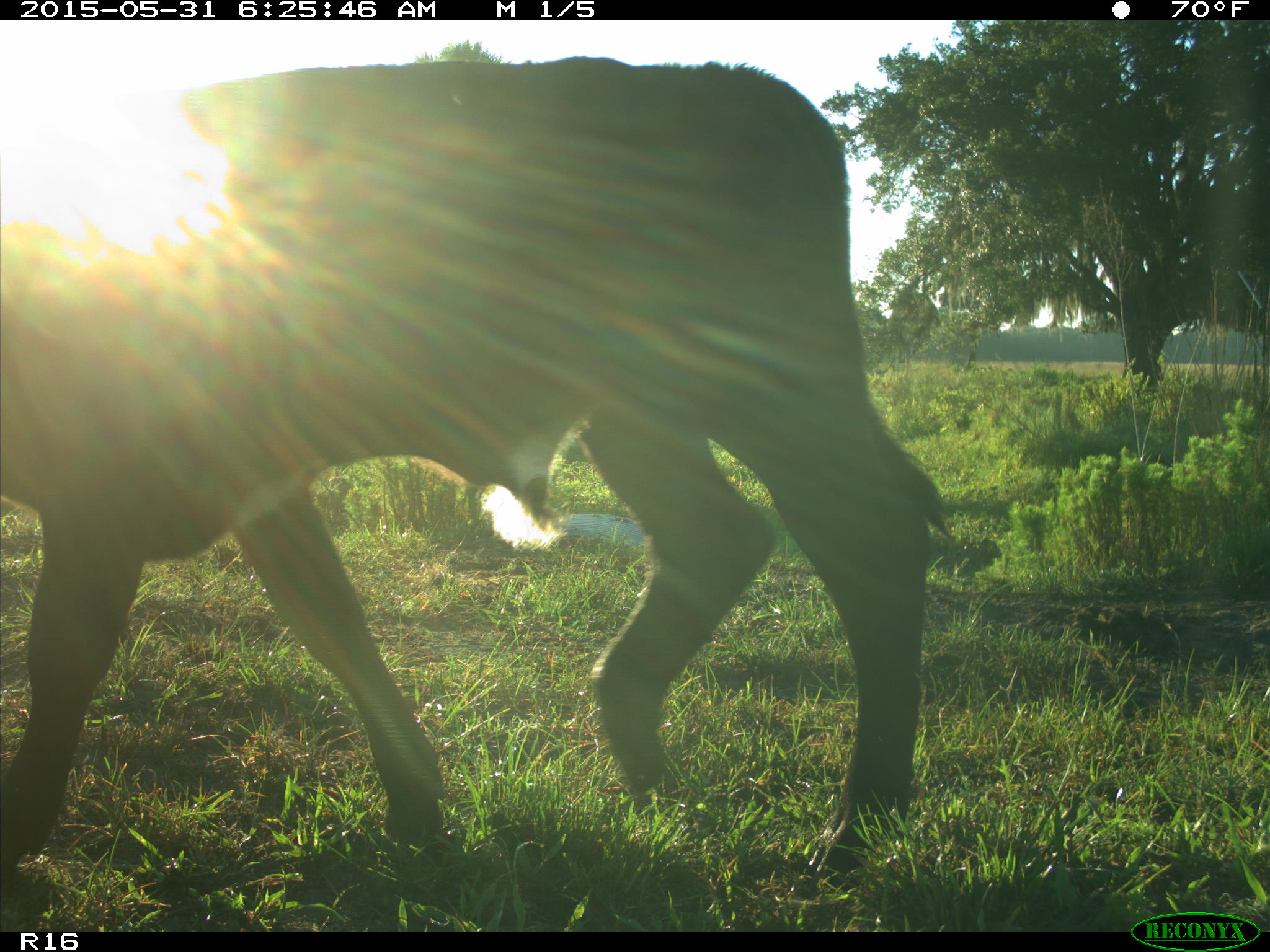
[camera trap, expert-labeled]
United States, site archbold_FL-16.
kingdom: Animalia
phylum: Chordata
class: Mammalia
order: Artiodactyla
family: Bovidae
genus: Bos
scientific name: Bos taurus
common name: domestic cow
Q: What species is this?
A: Bos taurus (domestic cow).